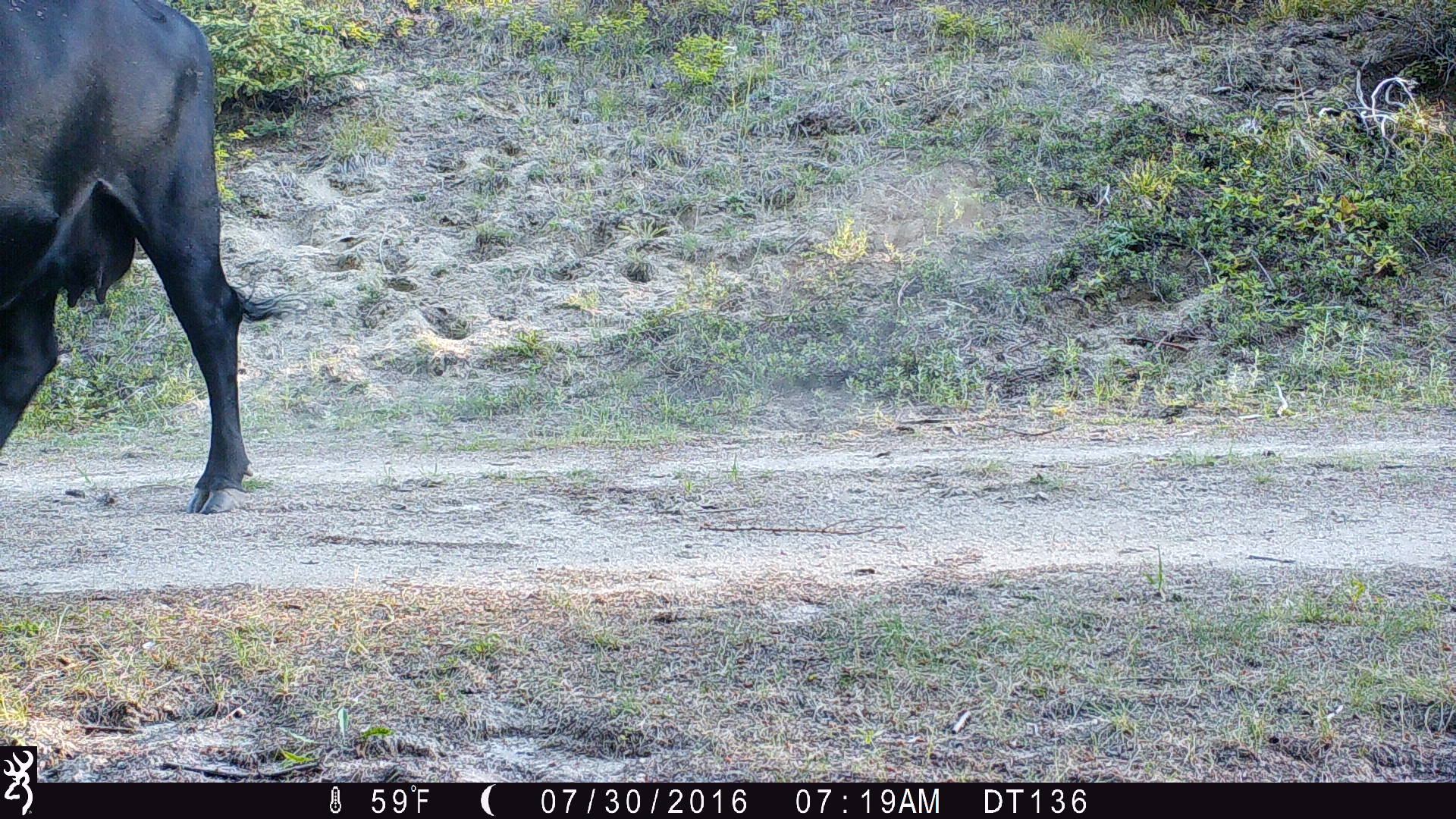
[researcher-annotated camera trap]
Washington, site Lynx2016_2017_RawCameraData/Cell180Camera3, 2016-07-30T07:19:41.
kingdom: Animalia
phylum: Chordata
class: Mammalia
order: Artiodactyla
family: Bovidae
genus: Bos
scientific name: Bos taurus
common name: domestic cattle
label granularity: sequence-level